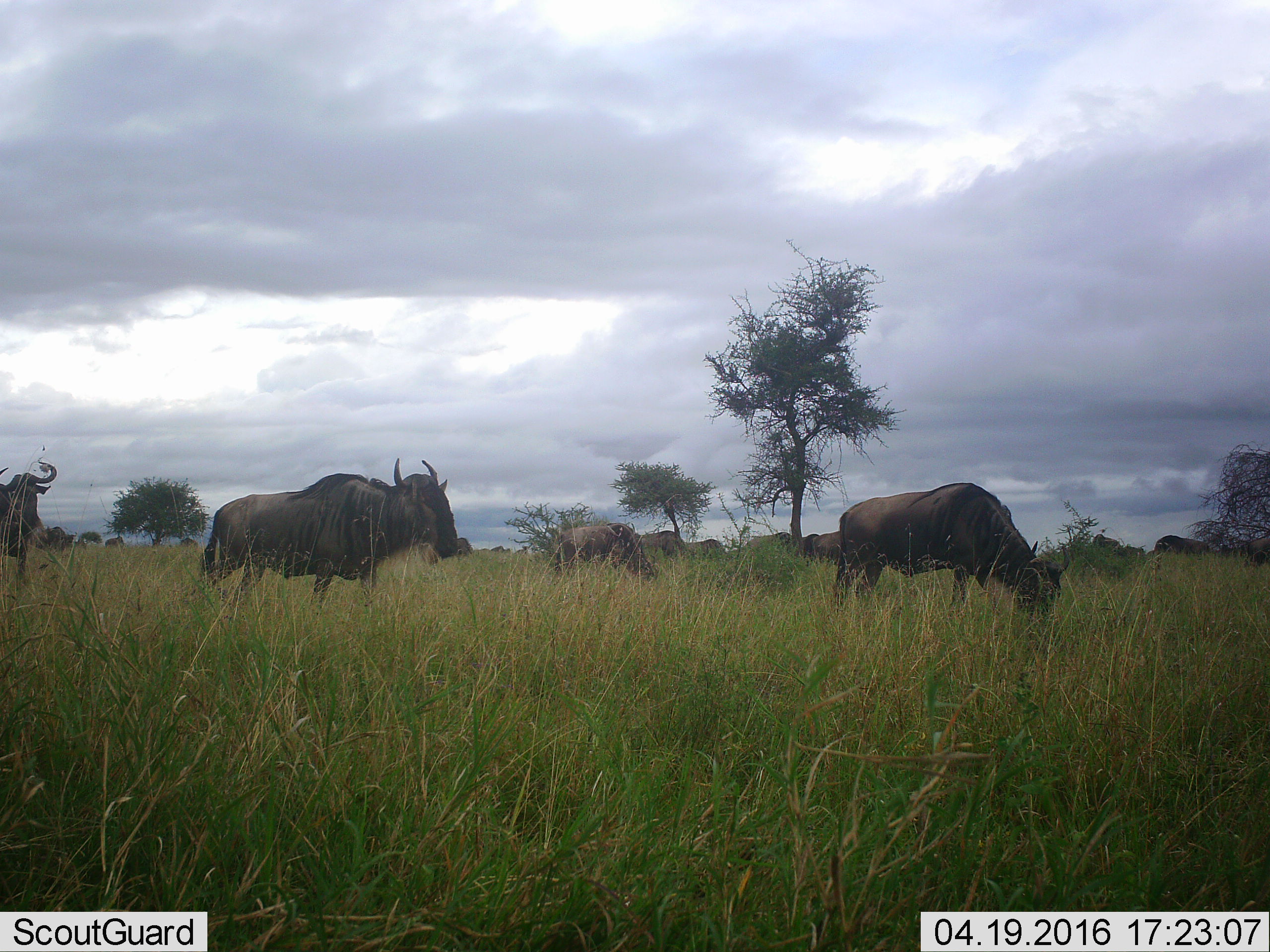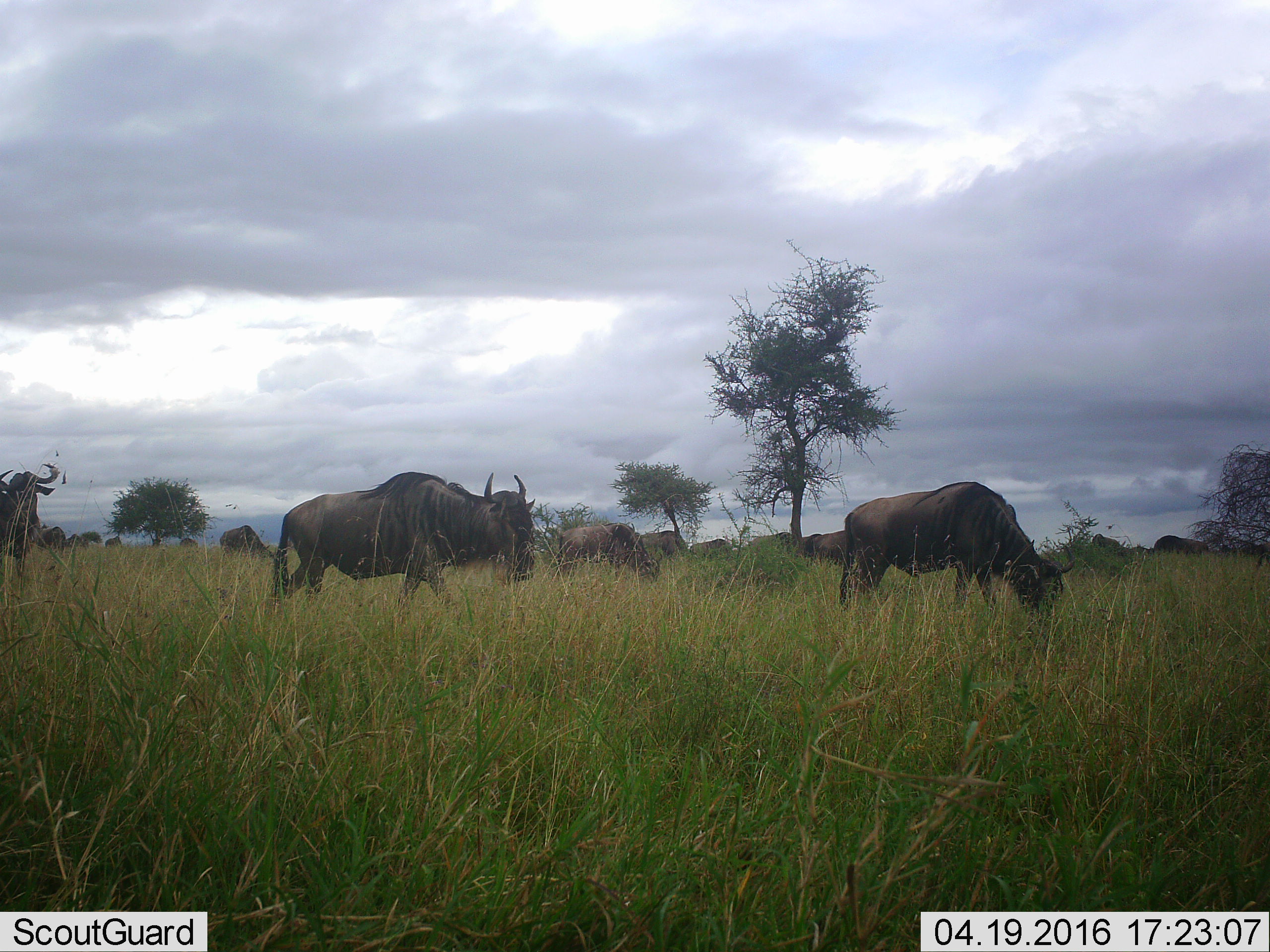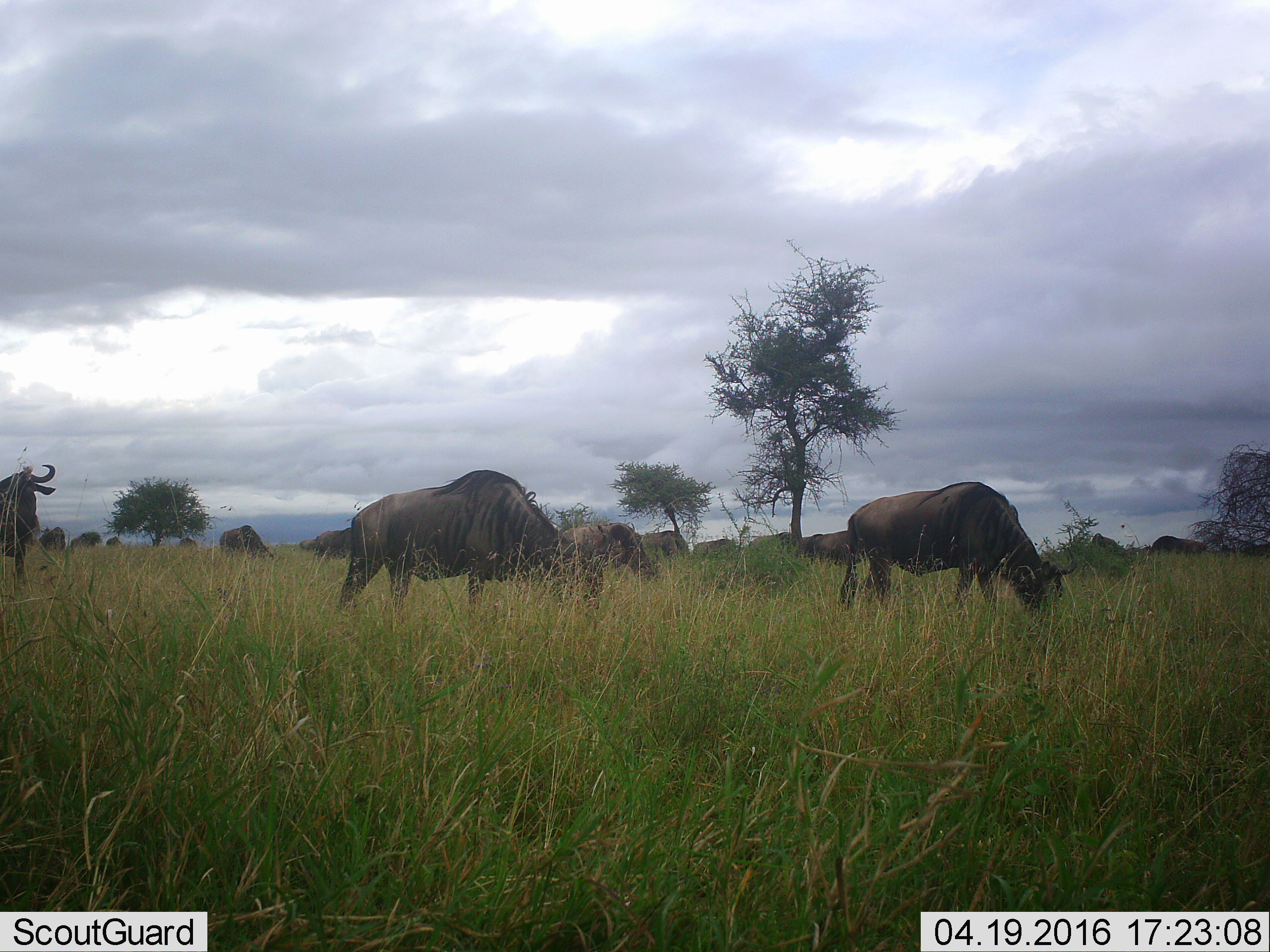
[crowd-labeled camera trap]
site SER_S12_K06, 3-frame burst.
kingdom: Animalia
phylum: Chordata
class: Mammalia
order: Artiodactyla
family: Bovidae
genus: Connochaetes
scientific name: Connochaetes taurinus taurinus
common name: blue wildebeest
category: wildebeestblue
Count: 11-50.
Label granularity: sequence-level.